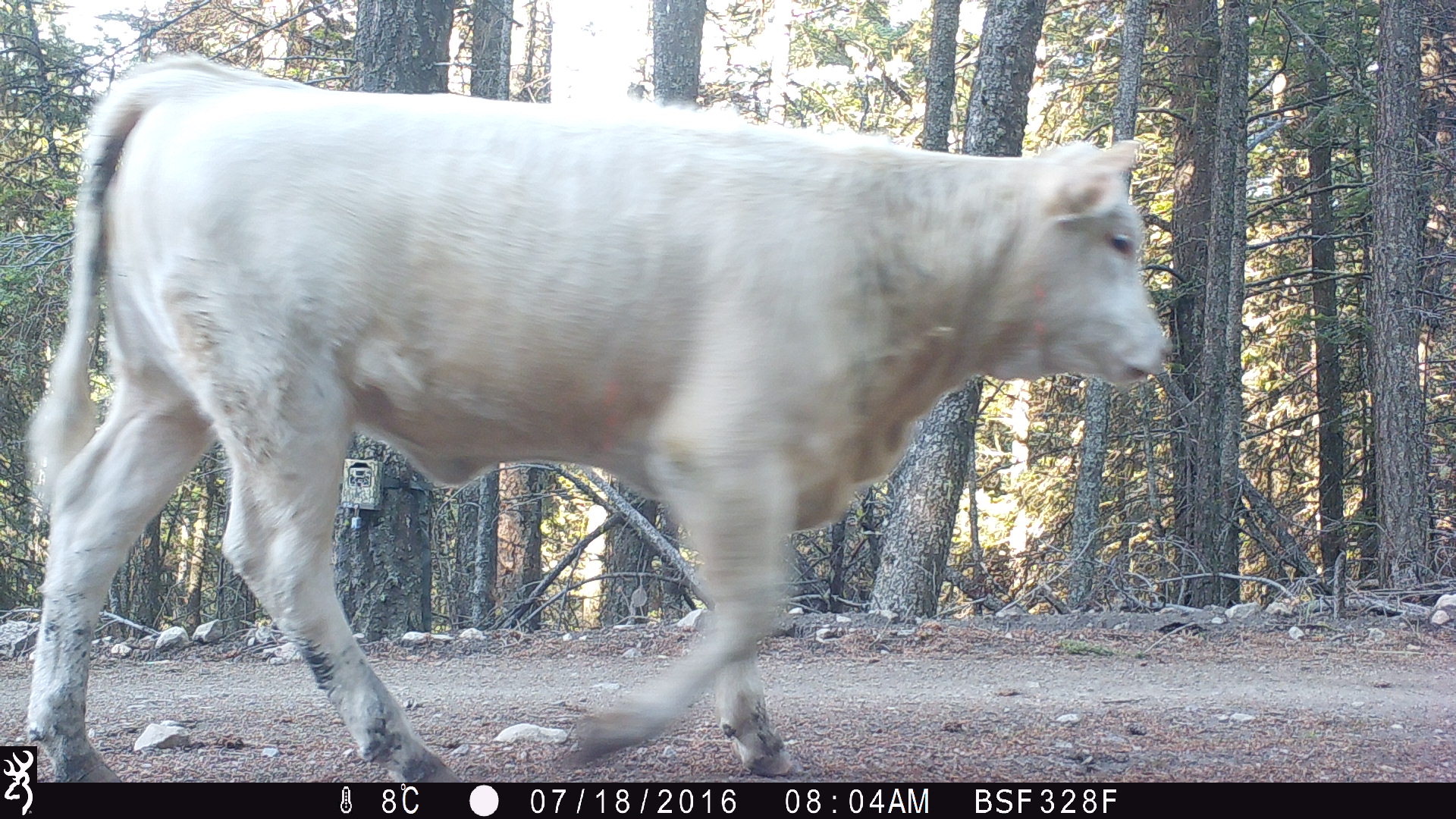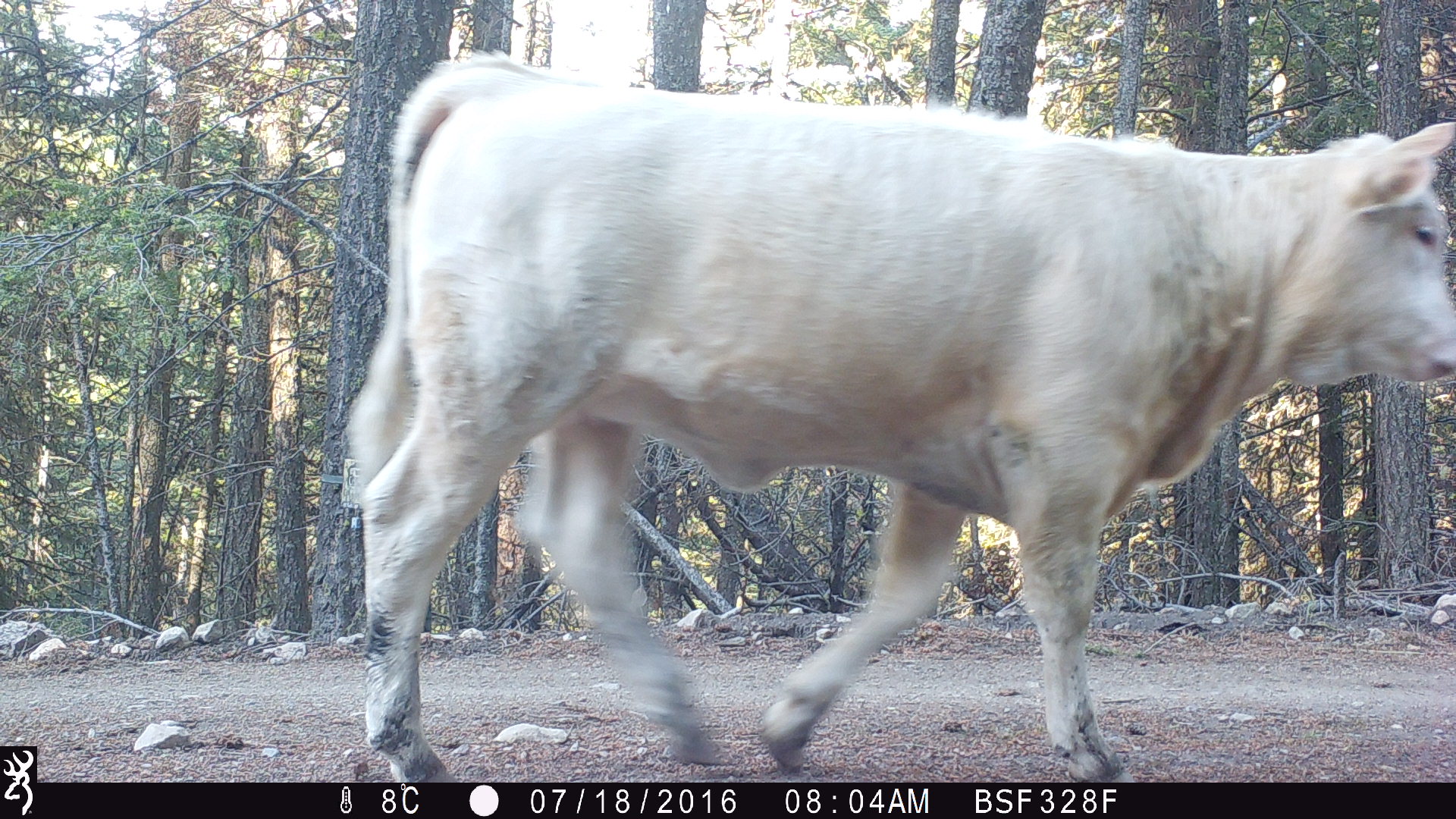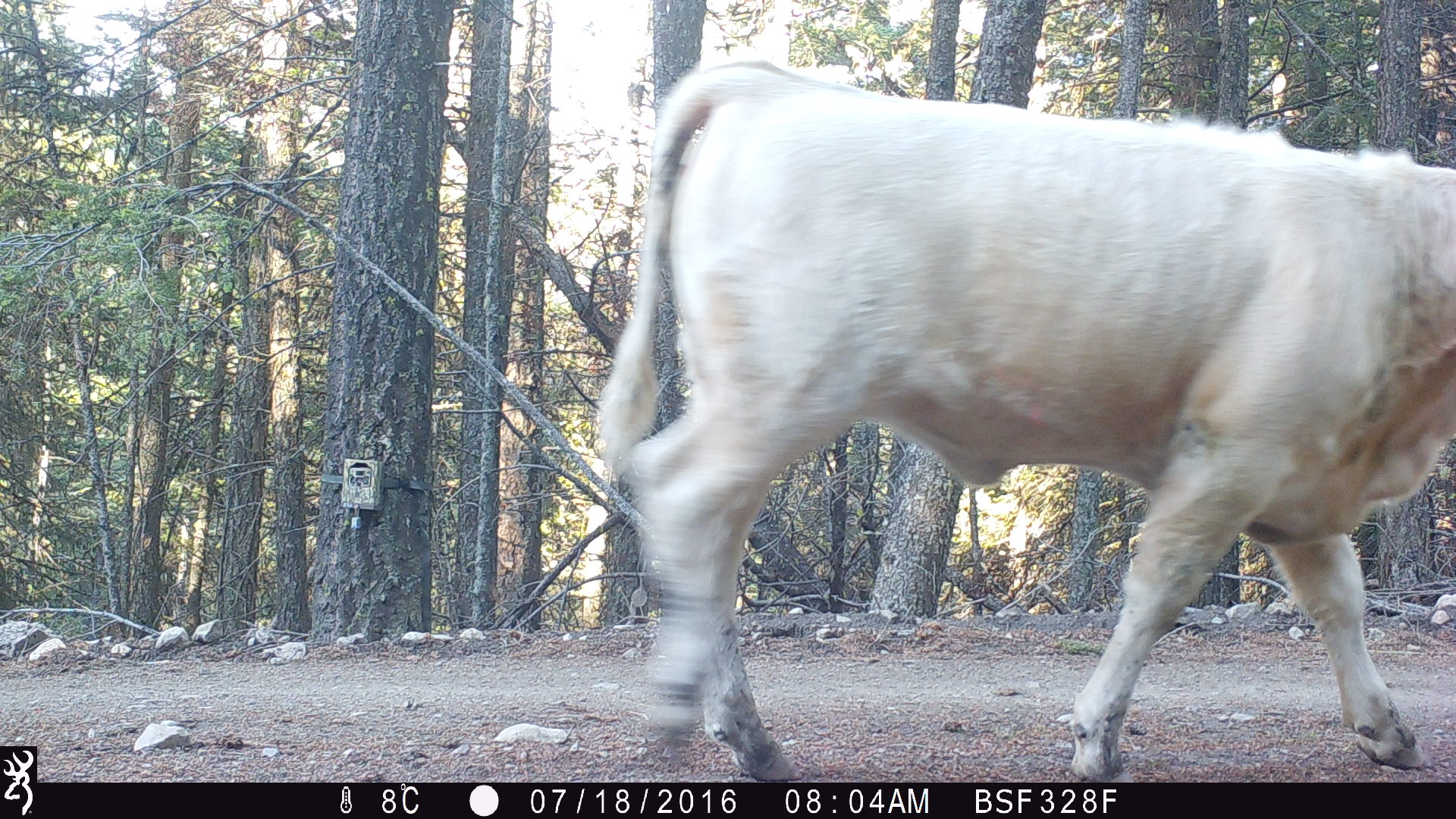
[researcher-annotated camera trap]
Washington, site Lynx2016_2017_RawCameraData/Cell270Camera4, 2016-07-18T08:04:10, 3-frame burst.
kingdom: Animalia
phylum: Chordata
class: Mammalia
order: Artiodactyla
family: Bovidae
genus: Bos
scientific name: Bos taurus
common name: domestic cattle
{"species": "domestic cattle (Bos taurus)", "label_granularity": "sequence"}